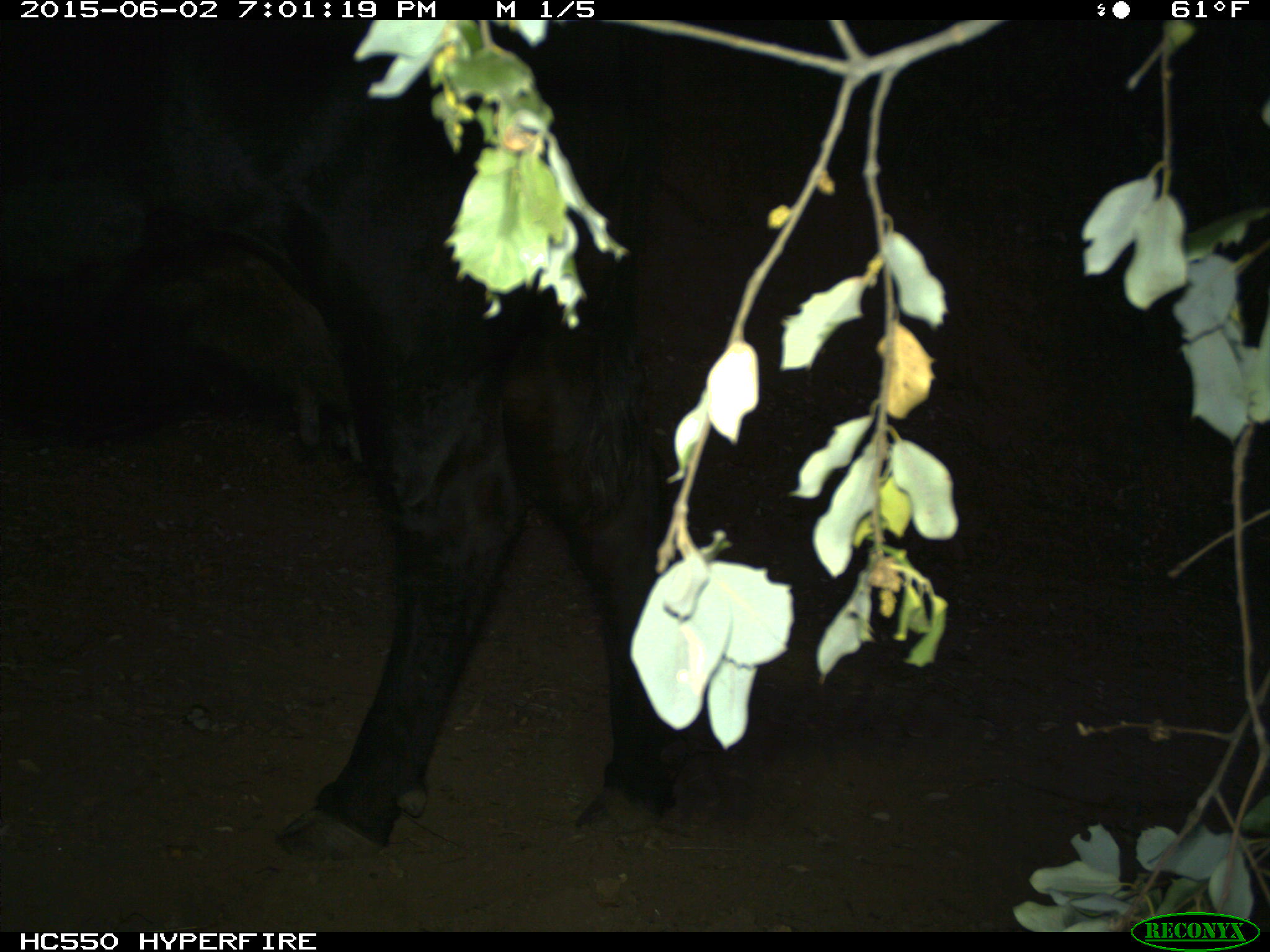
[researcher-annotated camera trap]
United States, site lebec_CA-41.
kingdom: Animalia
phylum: Chordata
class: Mammalia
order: Artiodactyla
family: Bovidae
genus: Bos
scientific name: Bos taurus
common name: domestic cow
Bos taurus (domestic cow).